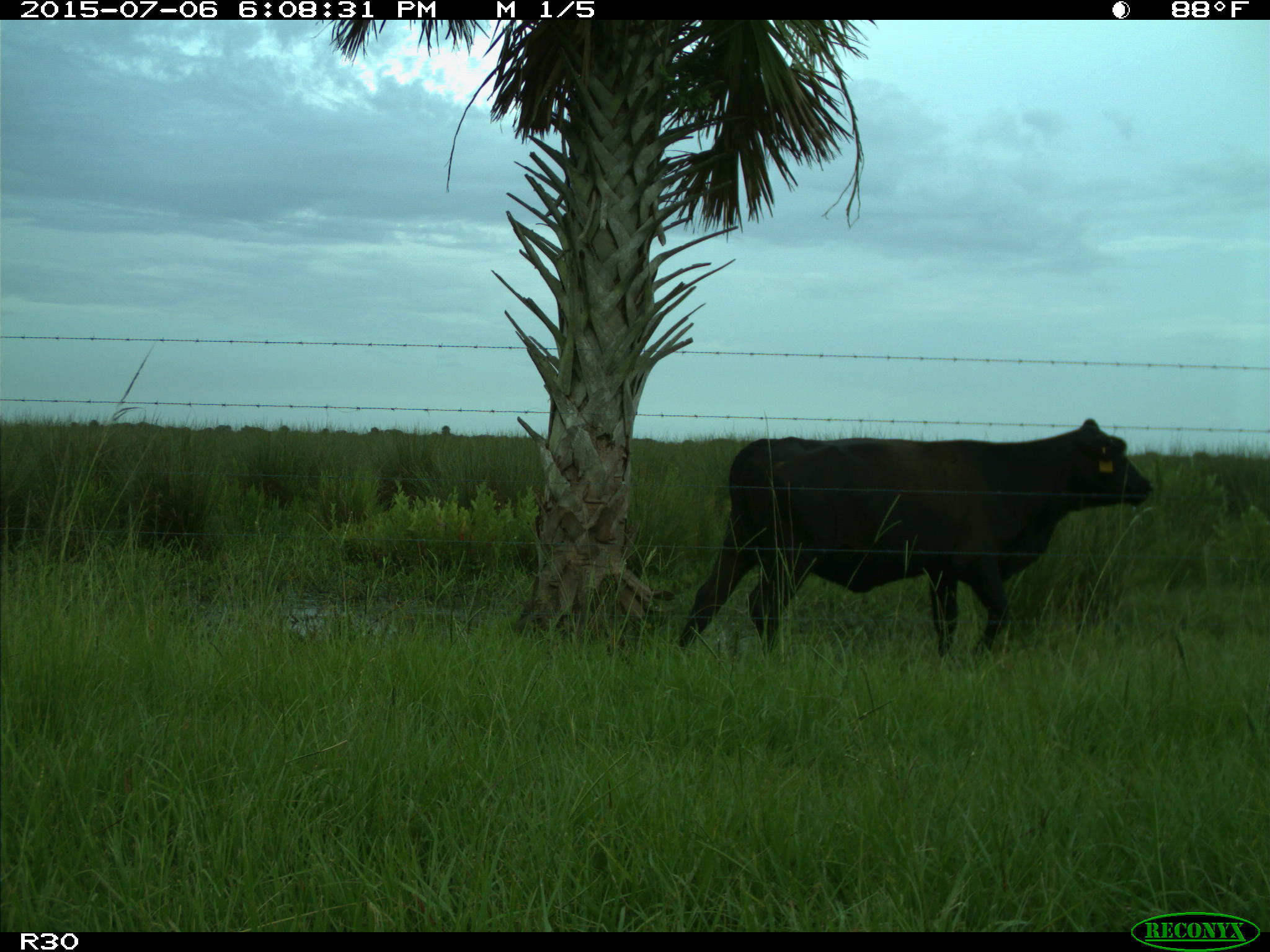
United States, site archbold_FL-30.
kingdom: Animalia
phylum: Chordata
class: Mammalia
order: Artiodactyla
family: Bovidae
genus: Bos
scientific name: Bos taurus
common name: domestic cow